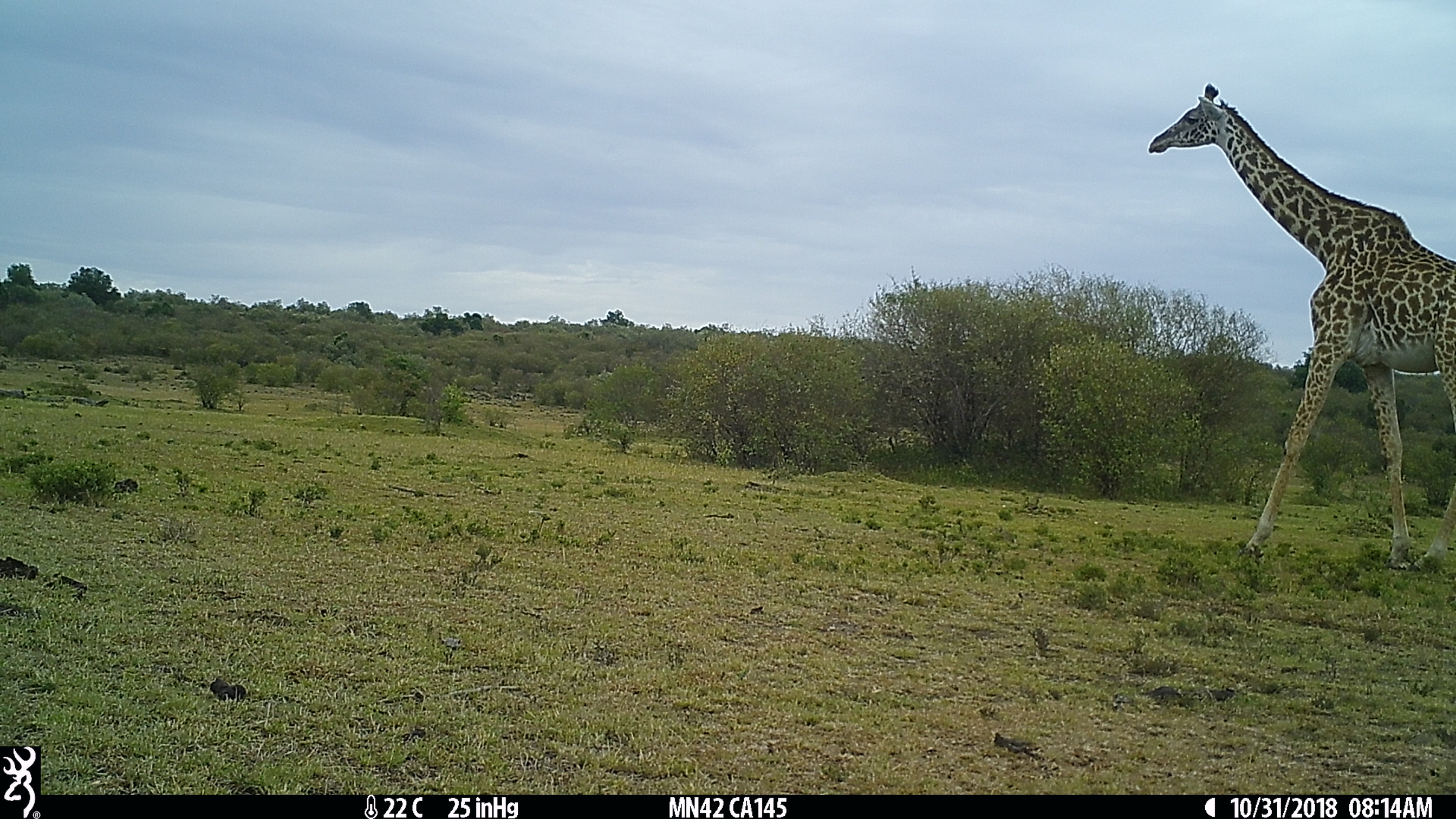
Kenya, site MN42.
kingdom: Animalia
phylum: Chordata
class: Mammalia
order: Artiodactyla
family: Giraffidae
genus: Giraffa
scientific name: Giraffa camelopardalis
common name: northern giraffe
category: giraffe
Giraffe (northern giraffe) (Giraffa camelopardalis).